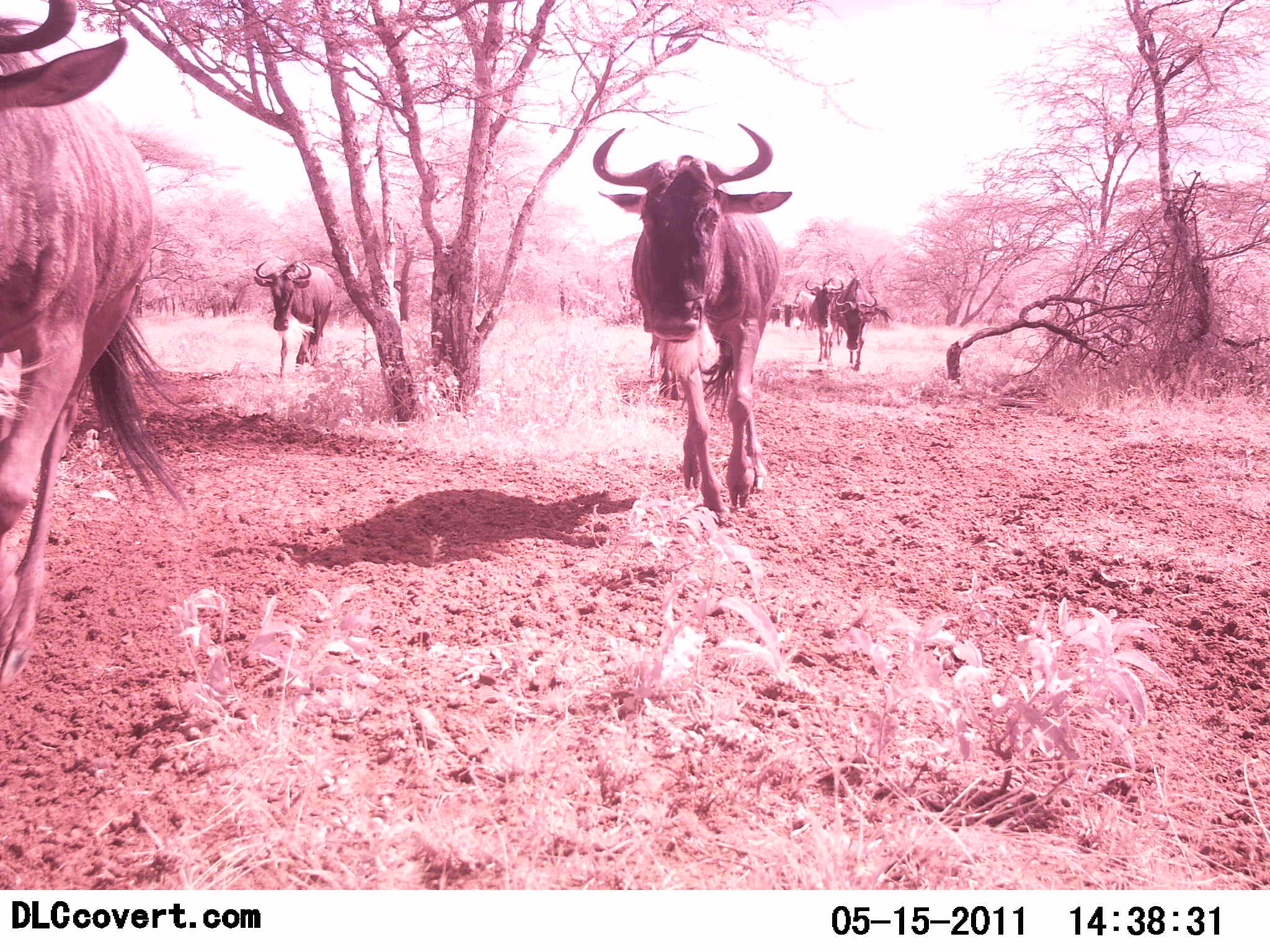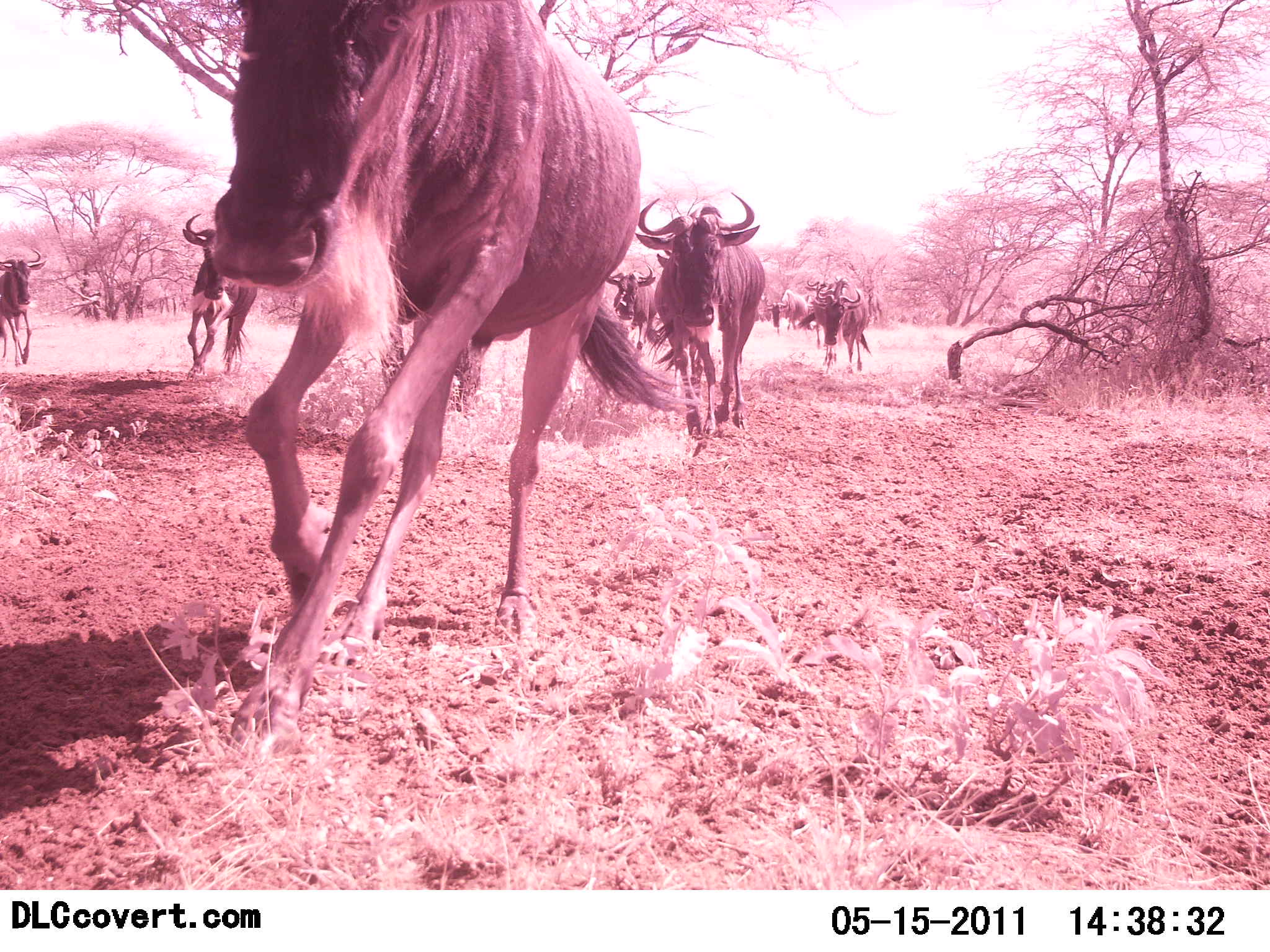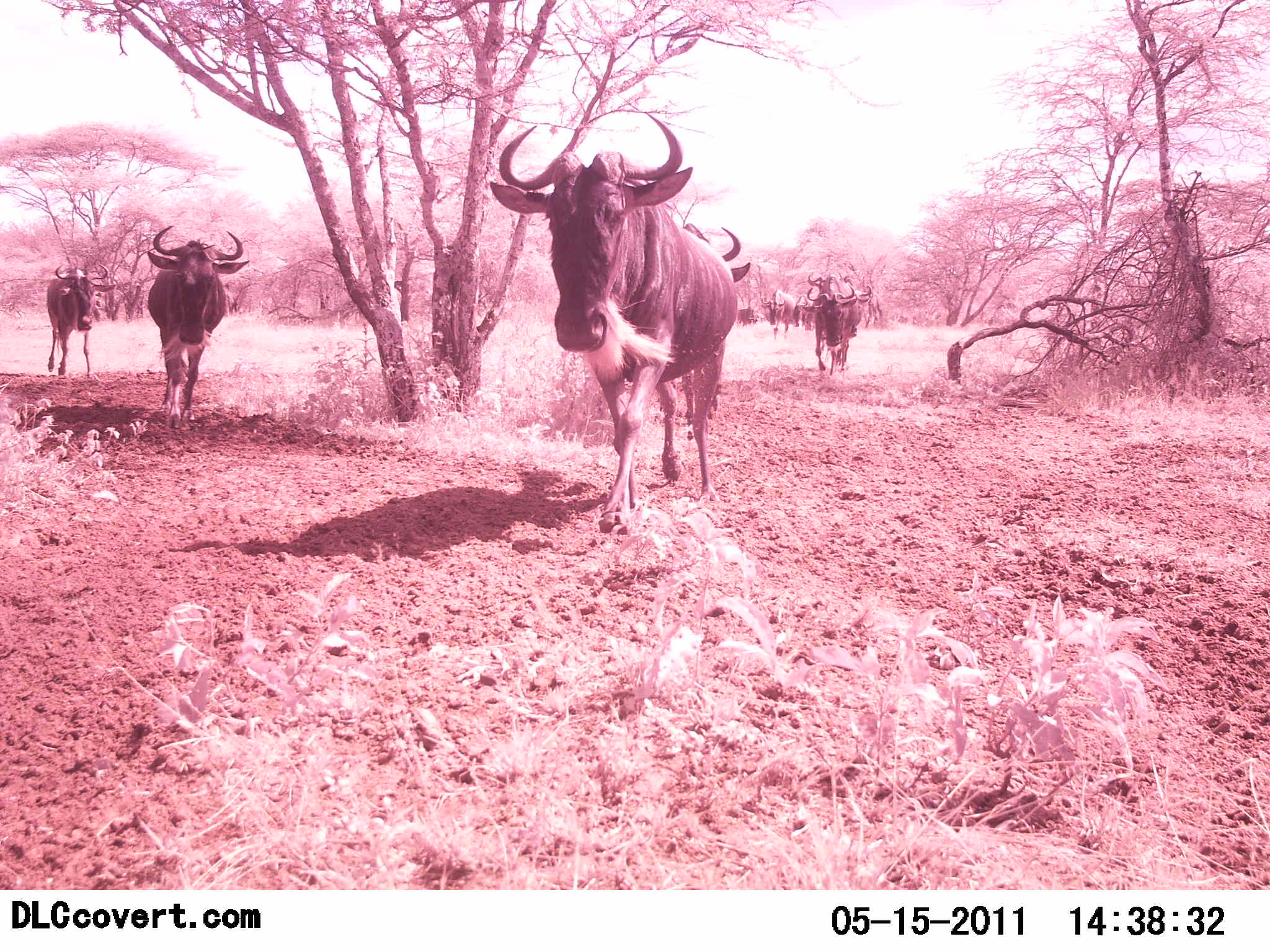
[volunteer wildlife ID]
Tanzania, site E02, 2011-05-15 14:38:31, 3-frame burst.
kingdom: Animalia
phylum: Chordata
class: Mammalia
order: Artiodactyla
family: Bovidae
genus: Connochaetes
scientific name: Connochaetes taurinus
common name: blue wildebeest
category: wildebeest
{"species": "wildebeest (blue wildebeest) (Connochaetes taurinus)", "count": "11-50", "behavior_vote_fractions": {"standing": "0%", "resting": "0%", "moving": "100%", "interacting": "0%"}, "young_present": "0%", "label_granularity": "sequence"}